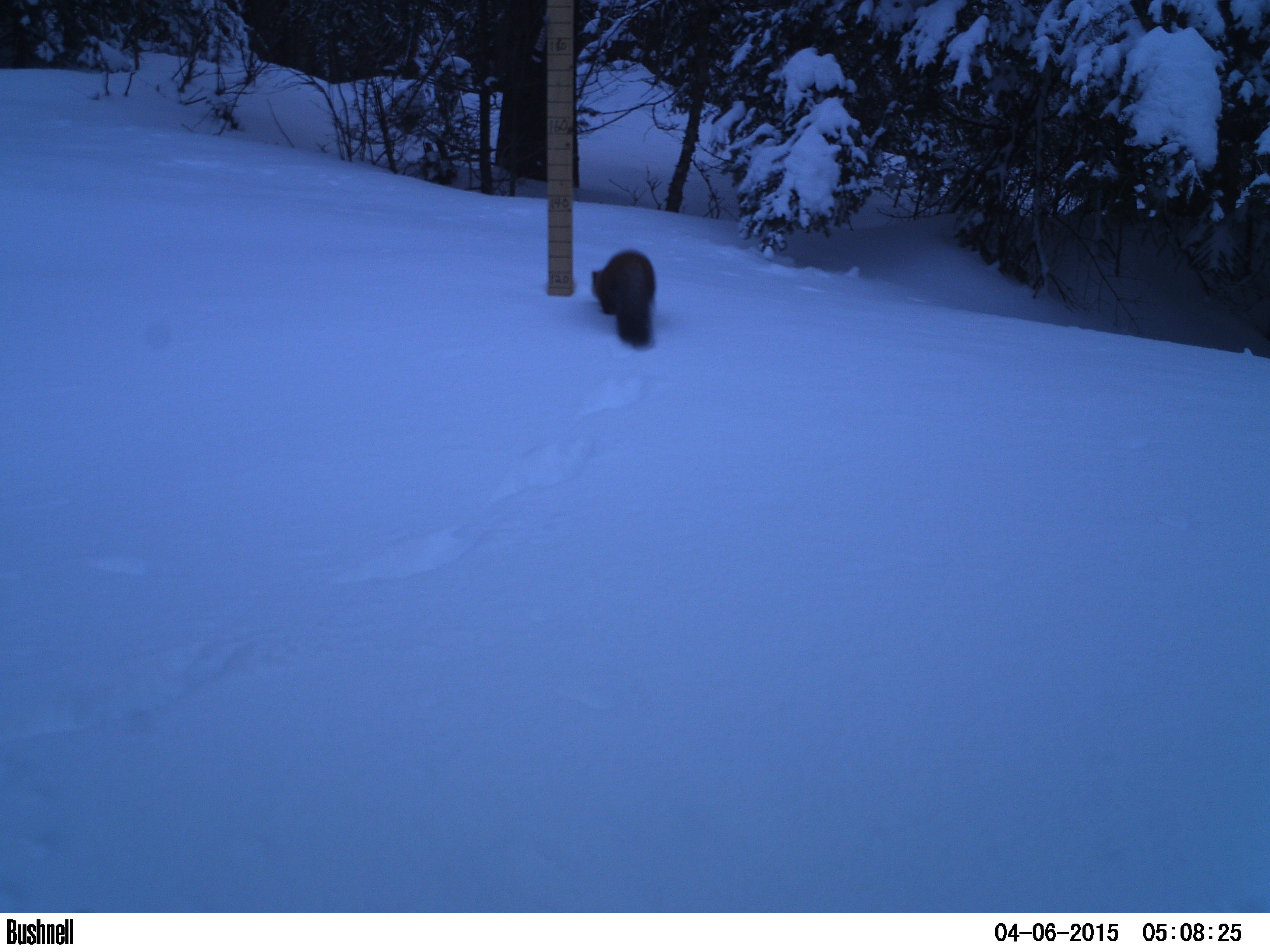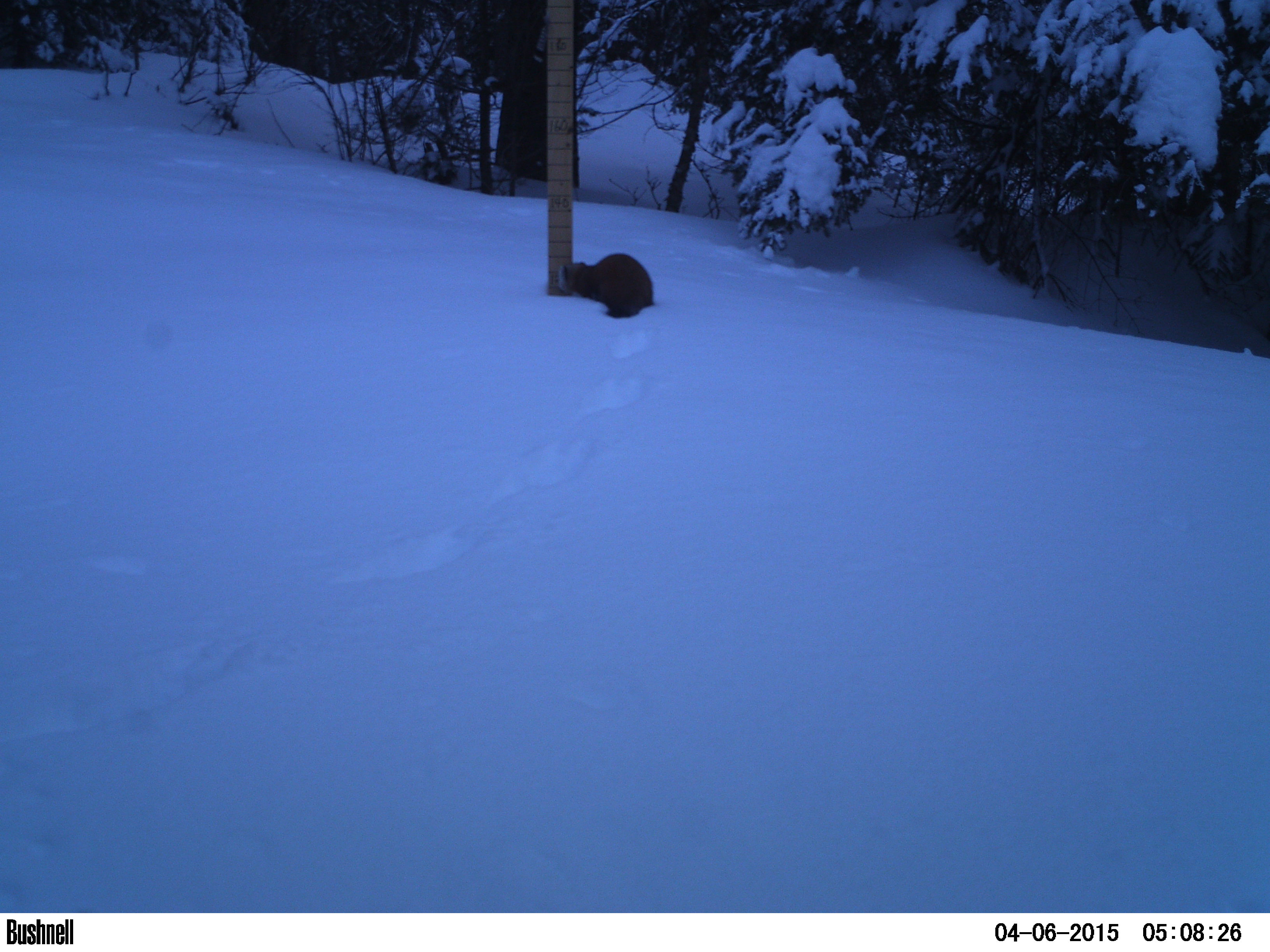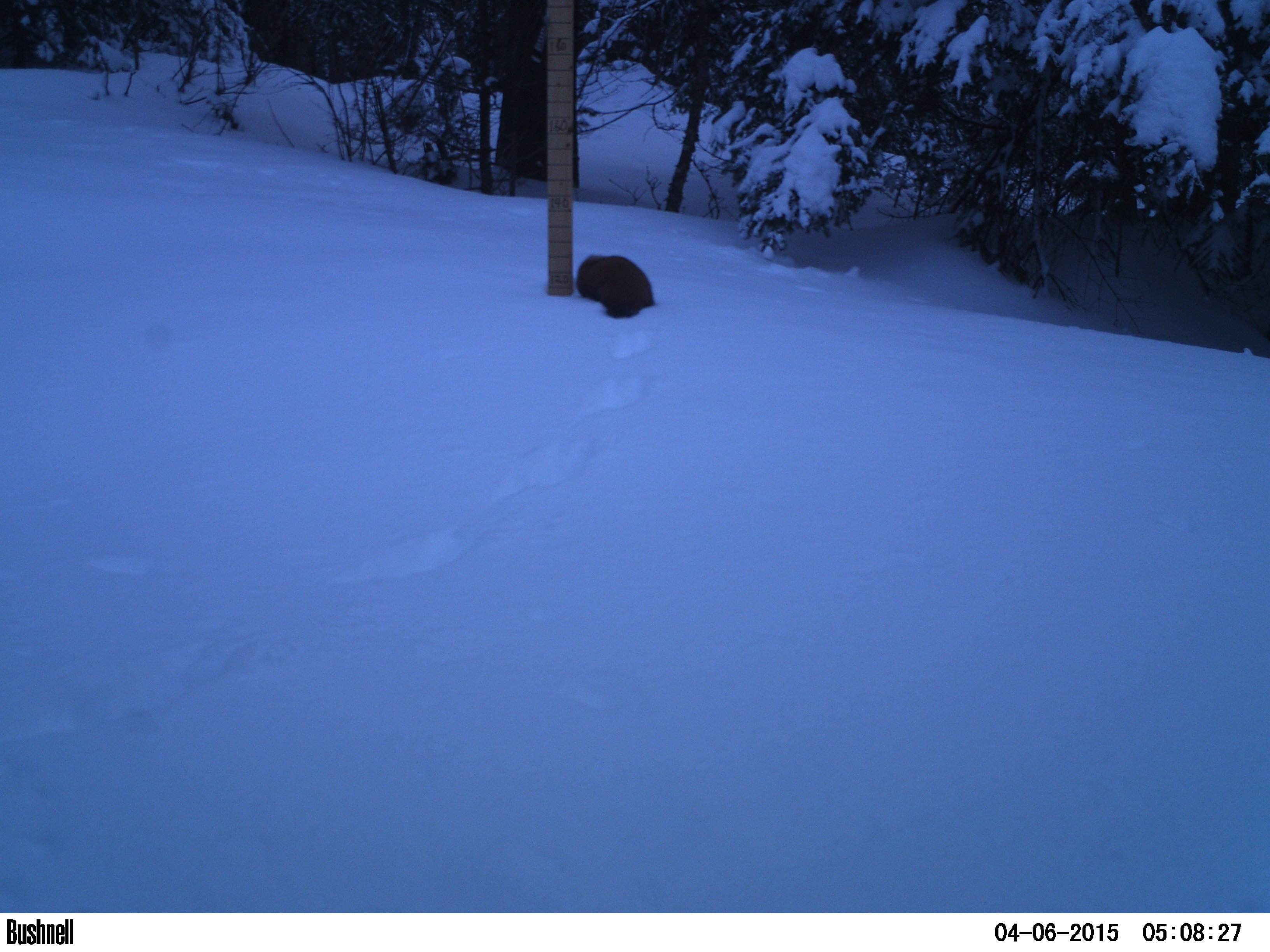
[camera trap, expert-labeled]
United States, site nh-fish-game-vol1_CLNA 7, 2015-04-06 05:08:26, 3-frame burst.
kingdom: Animalia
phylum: Chordata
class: Mammalia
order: Carnivora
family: Mustelidae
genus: Martes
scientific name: Martes americana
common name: american marten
American marten (Martes americana).